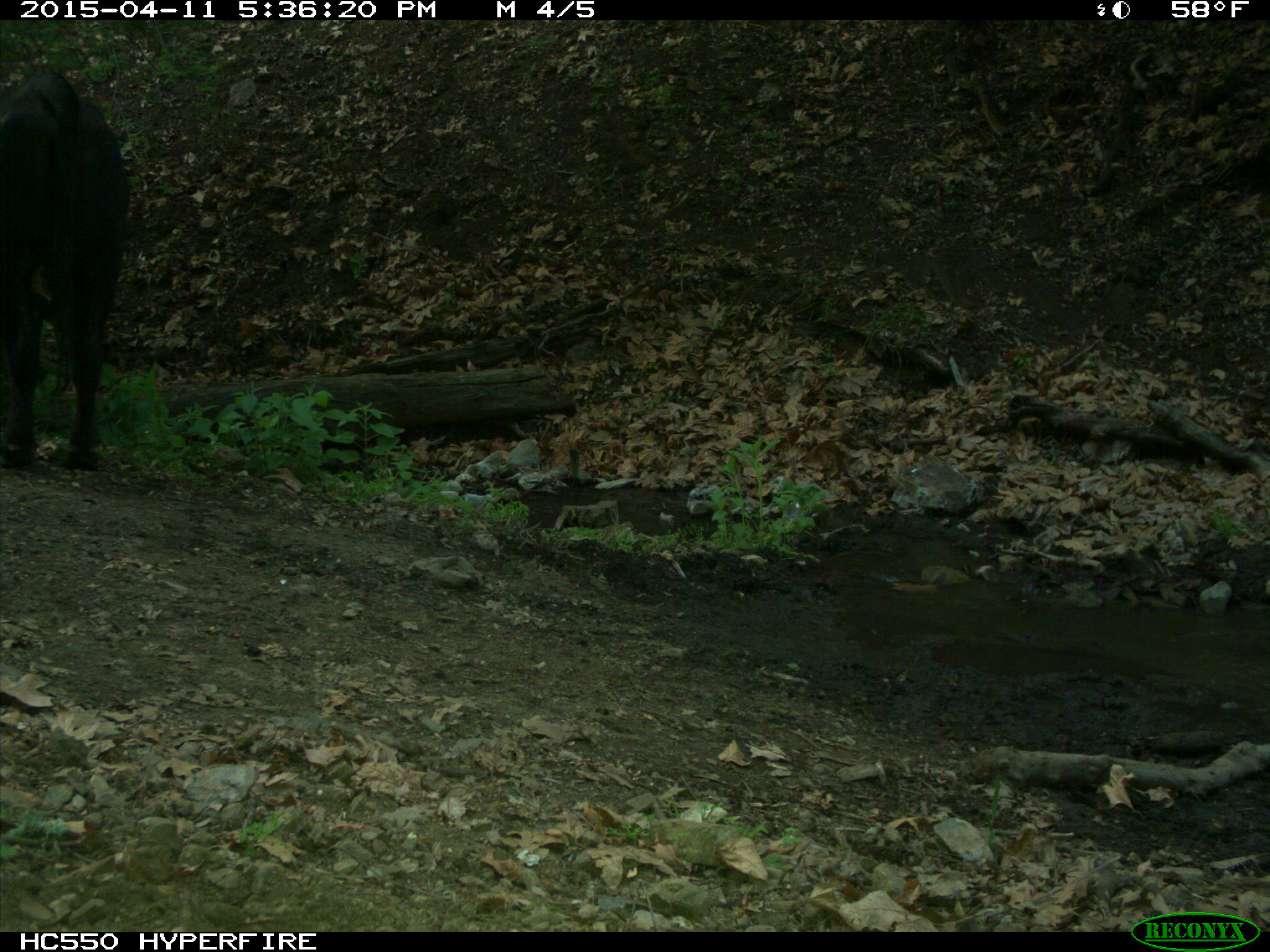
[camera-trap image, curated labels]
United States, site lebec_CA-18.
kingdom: Animalia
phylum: Chordata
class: Mammalia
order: Artiodactyla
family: Bovidae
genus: Bos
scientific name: Bos taurus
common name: domestic cow